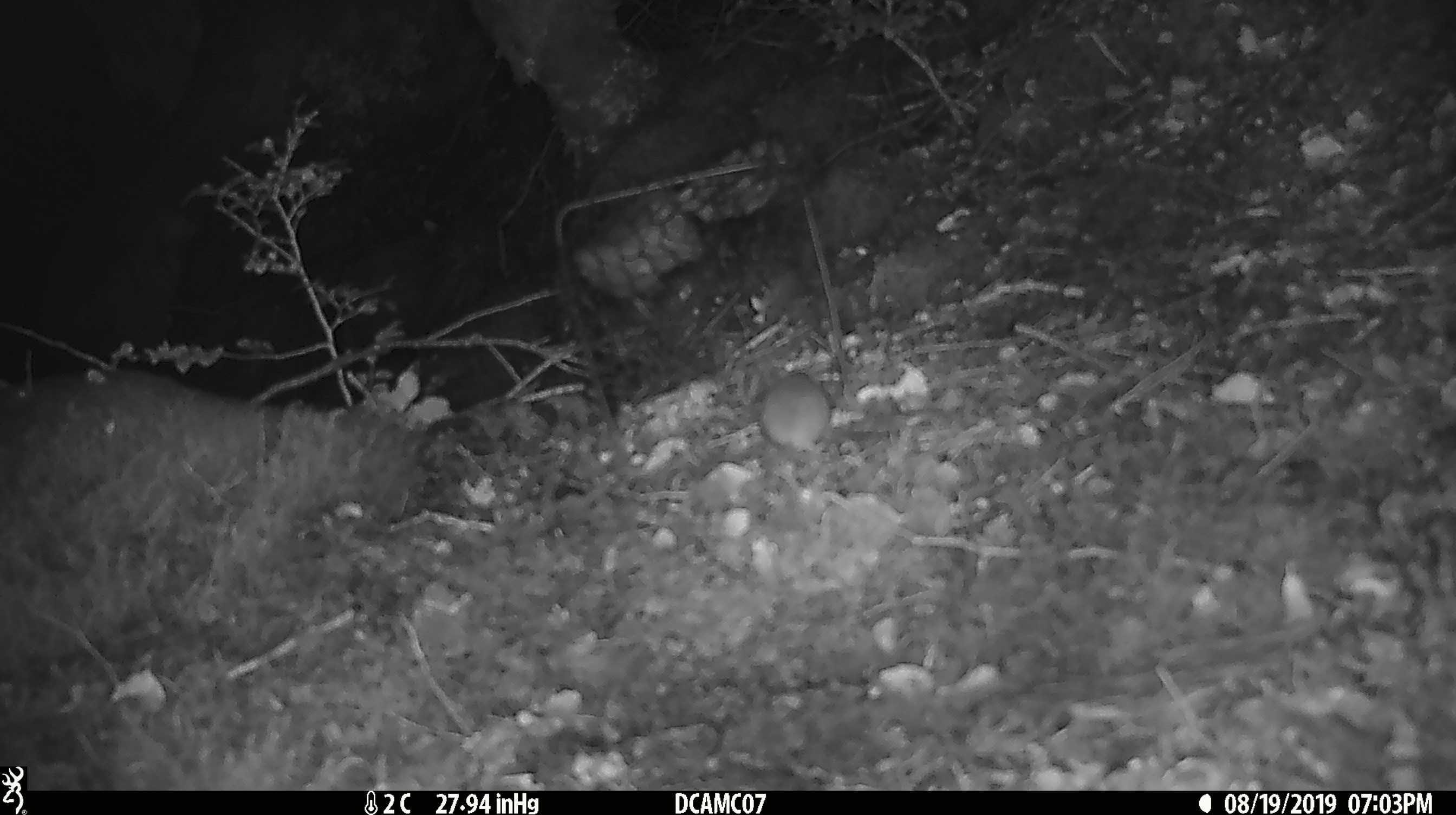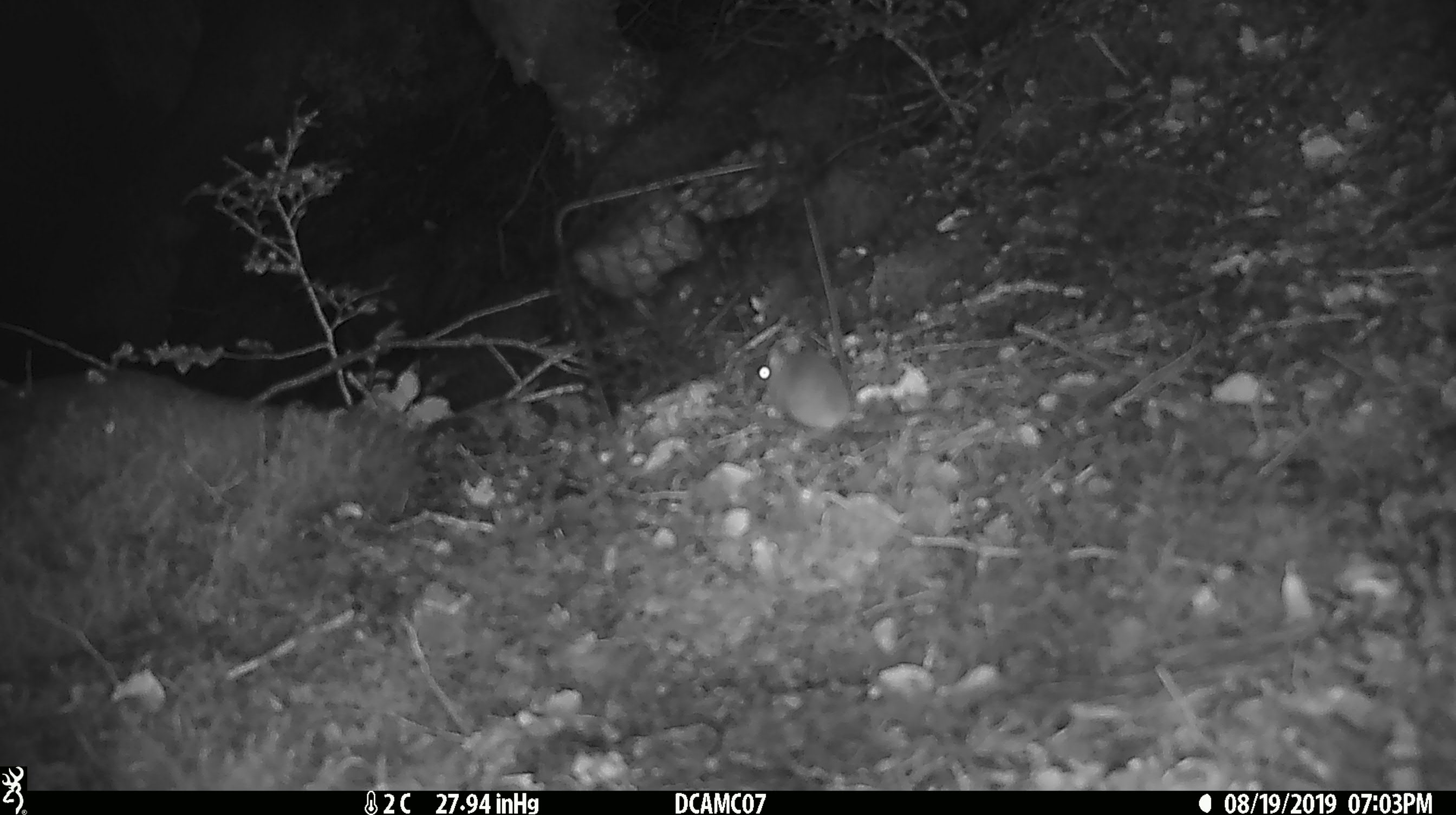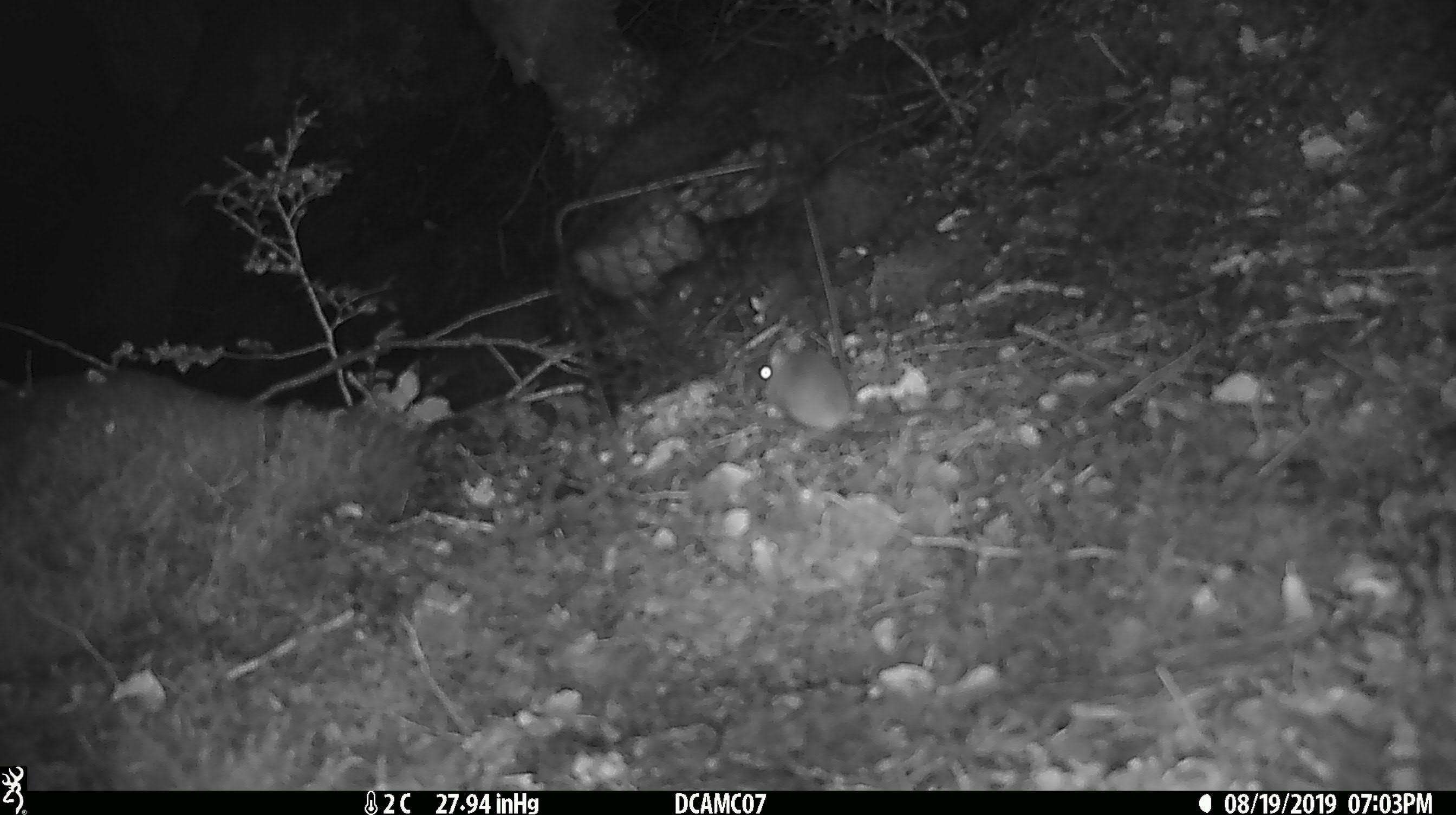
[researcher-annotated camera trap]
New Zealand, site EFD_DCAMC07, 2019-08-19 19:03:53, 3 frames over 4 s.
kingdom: Animalia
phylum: Chordata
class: Mammalia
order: Rodentia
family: Muridae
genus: Mus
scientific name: Mus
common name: mouse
Mouse (Mus).